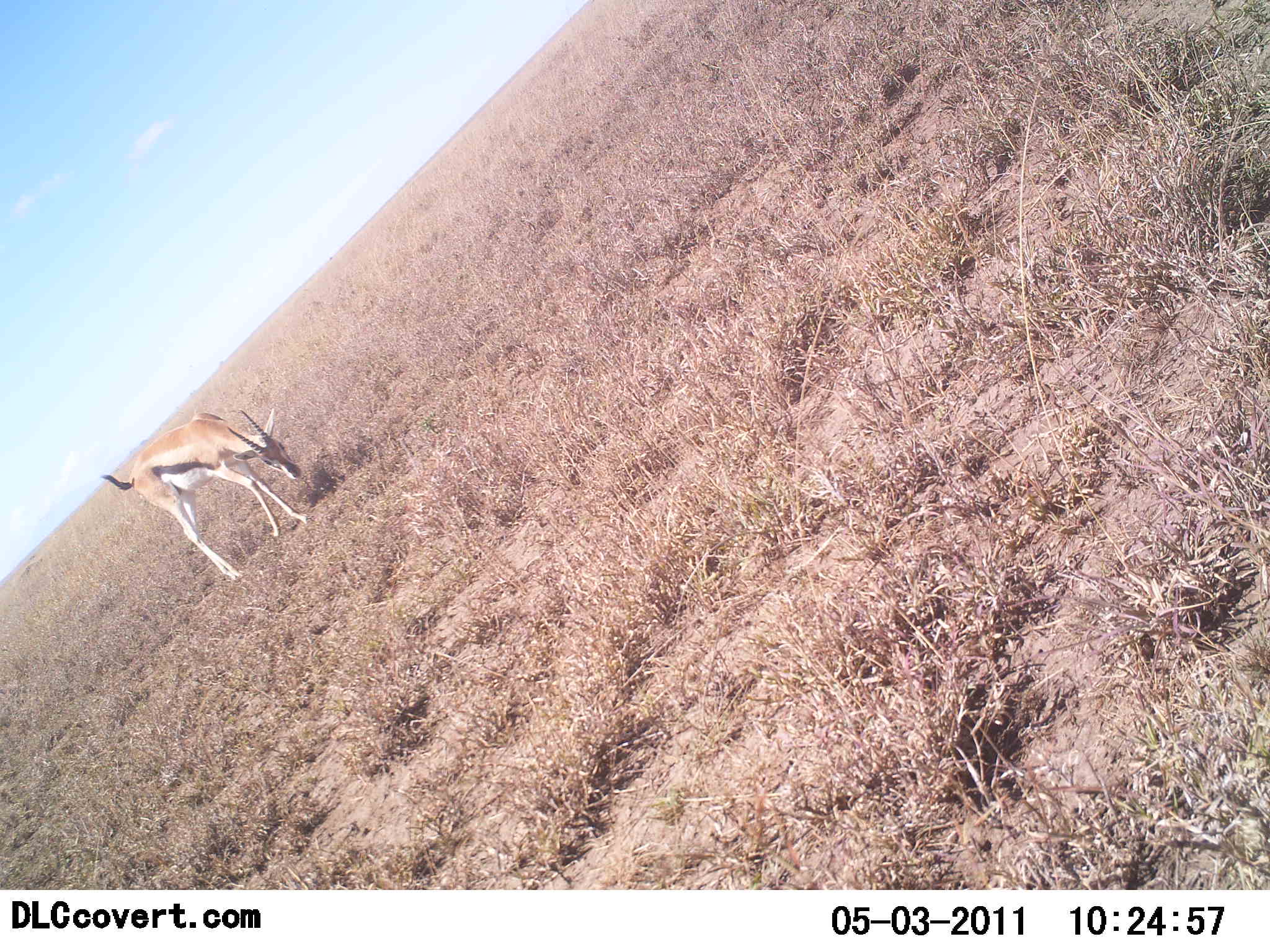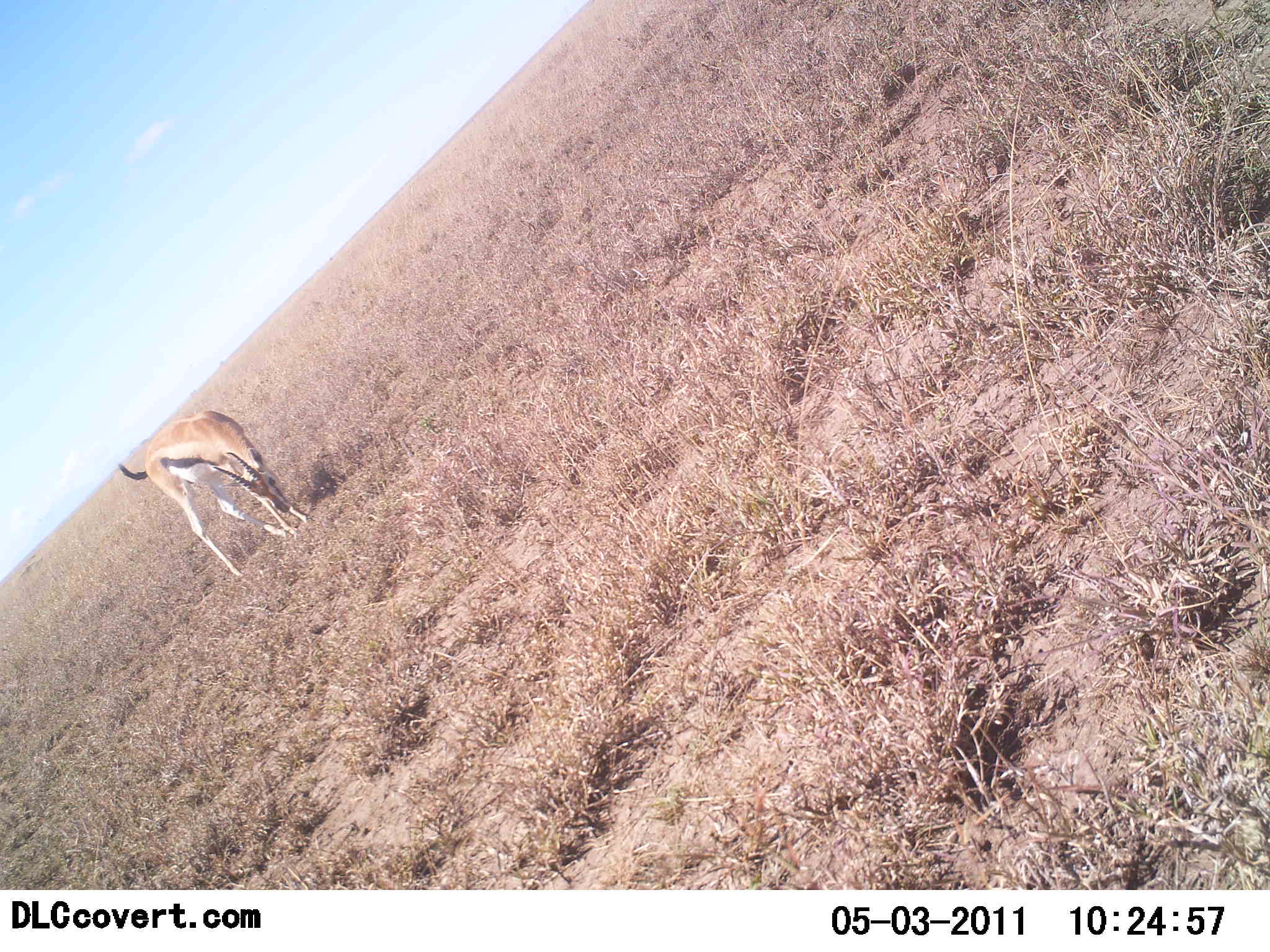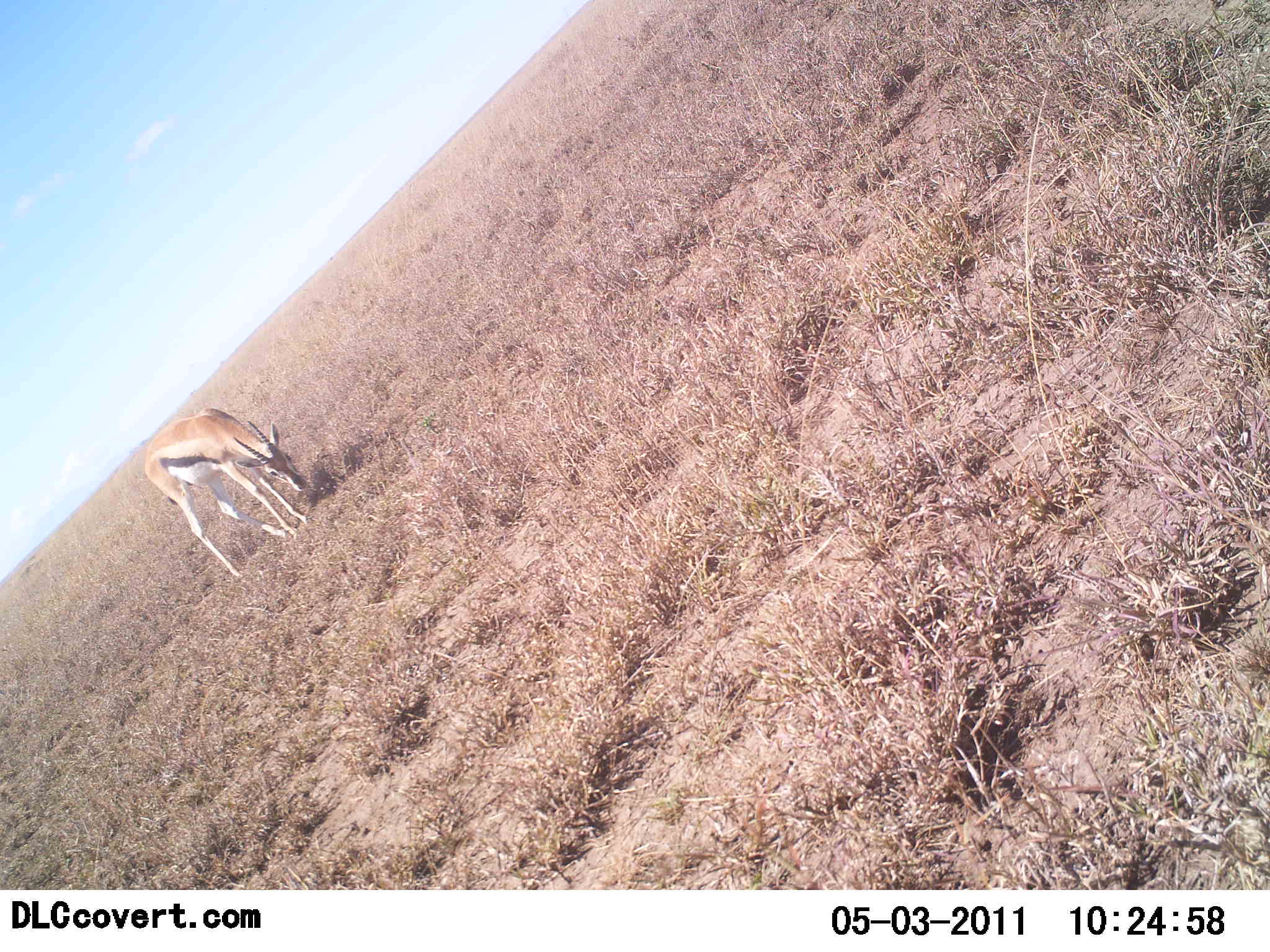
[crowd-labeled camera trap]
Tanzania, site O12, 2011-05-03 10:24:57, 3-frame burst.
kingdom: Animalia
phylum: Chordata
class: Mammalia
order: Artiodactyla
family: Bovidae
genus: Eudorcas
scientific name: Eudorcas thomsonii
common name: thomson's gazelle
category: gazellethomsons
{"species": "gazellethomsons (thomson's gazelle) (Eudorcas thomsonii)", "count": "1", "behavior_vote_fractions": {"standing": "10%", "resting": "0%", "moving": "0%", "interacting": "0%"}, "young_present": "0%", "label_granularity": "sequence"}